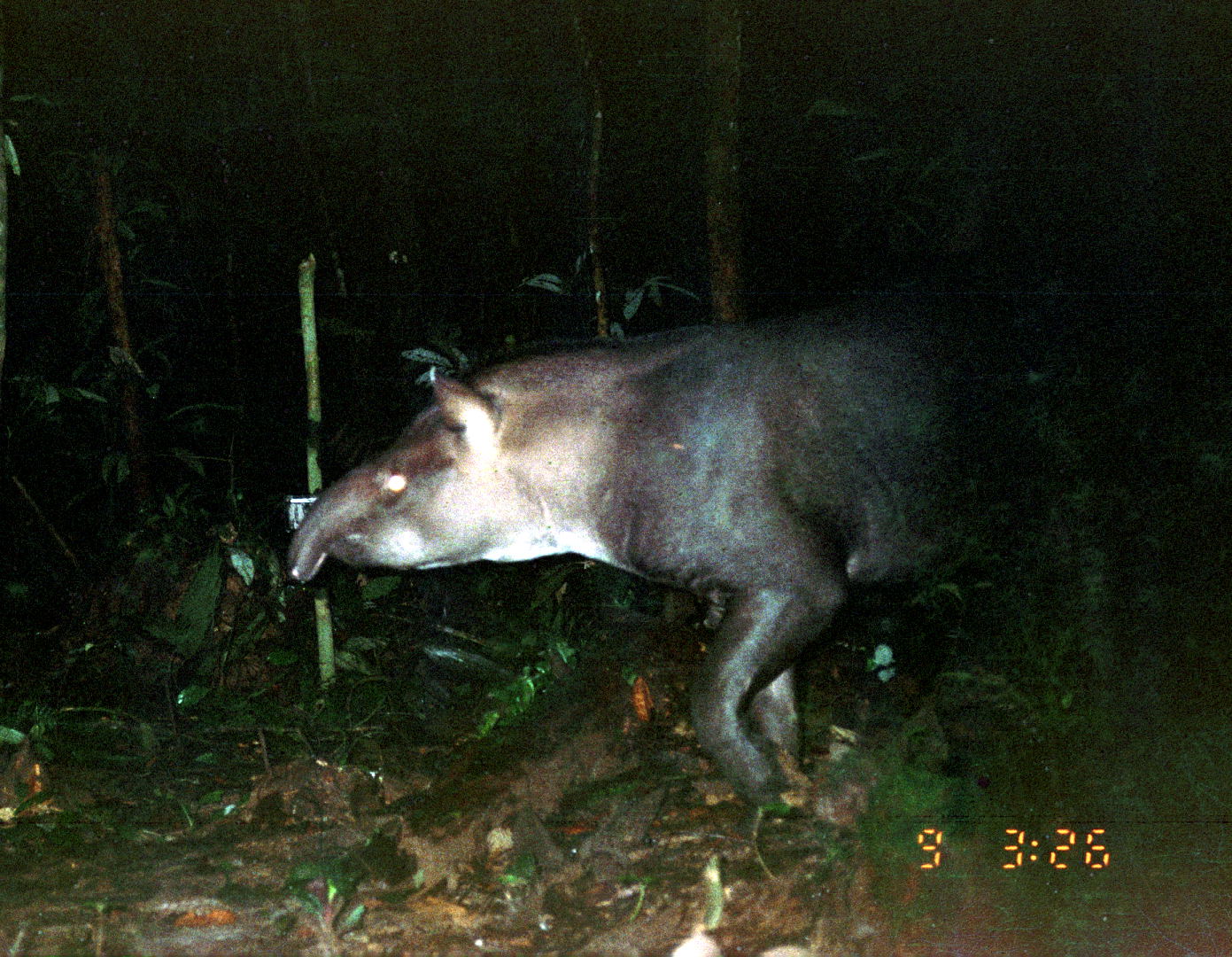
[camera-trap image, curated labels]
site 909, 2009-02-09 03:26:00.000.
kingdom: Animalia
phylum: Chordata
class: Mammalia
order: Perissodactyla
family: Tapiridae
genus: Tapirus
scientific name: Tapirus terrestris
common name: south american tapir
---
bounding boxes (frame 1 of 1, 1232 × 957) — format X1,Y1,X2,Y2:
tapirus terrestris: 282,311,986,814